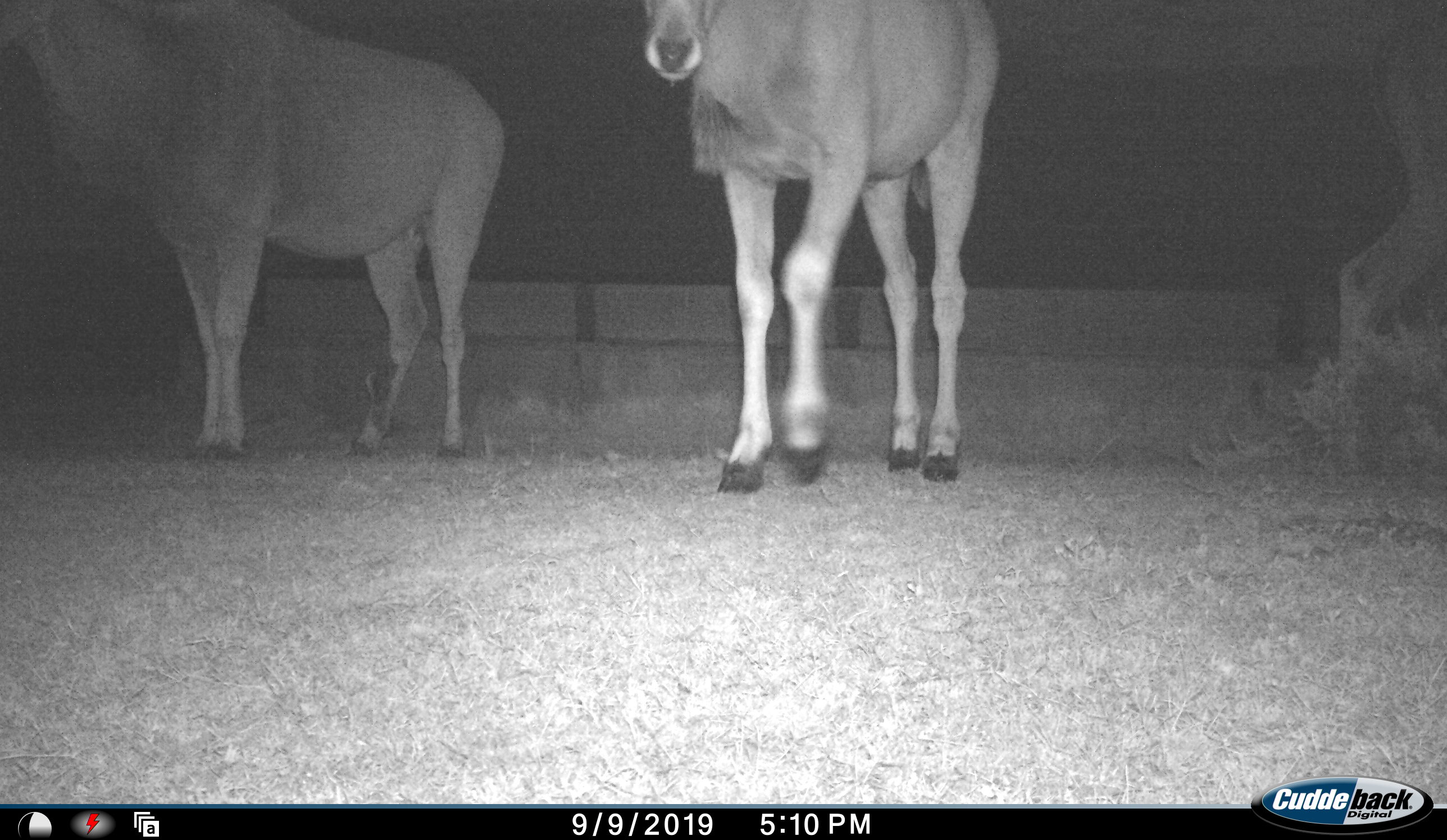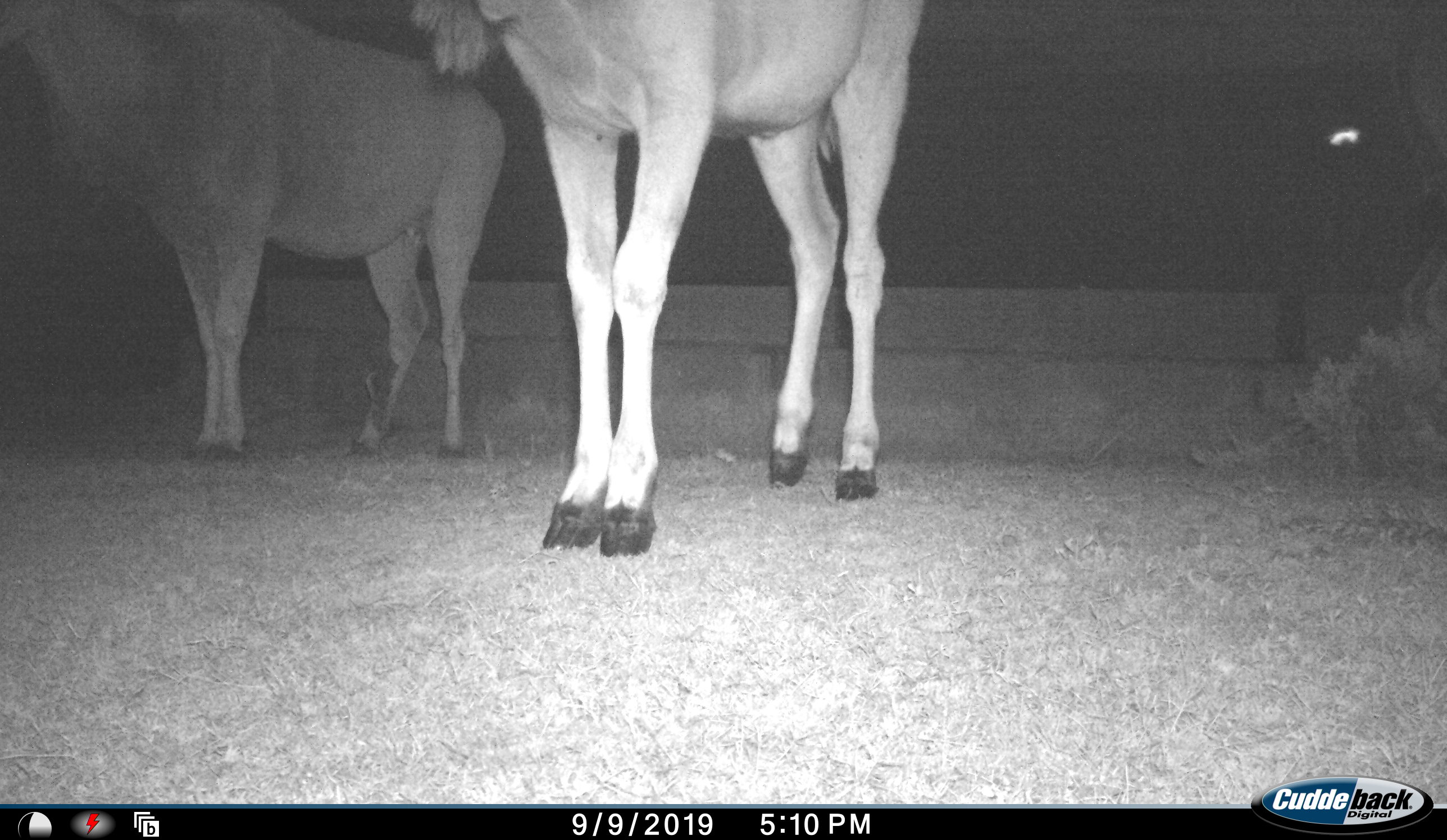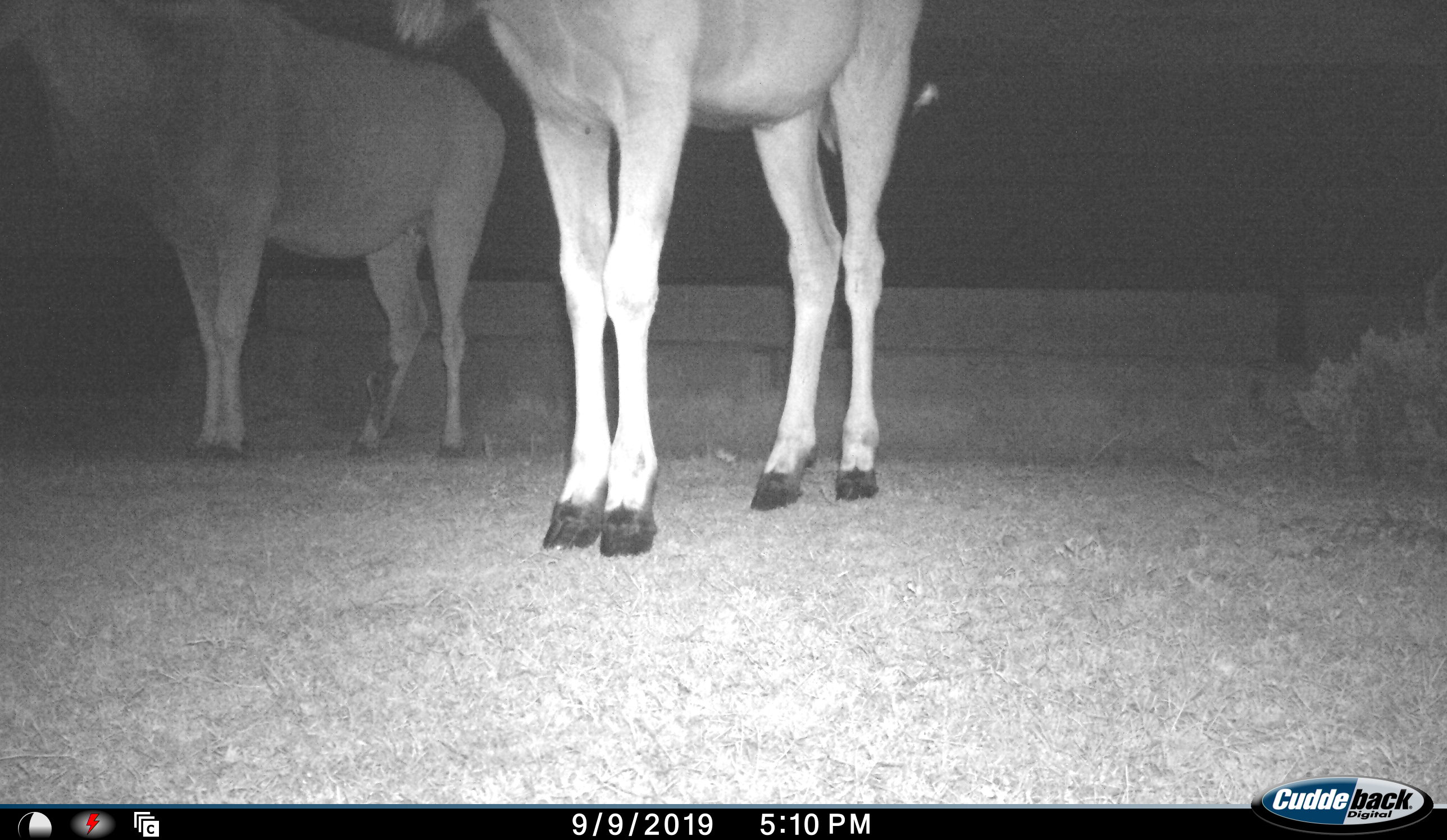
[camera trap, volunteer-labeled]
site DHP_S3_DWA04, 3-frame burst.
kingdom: Animalia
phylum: Chordata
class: Mammalia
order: Artiodactyla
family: Bovidae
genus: Tragelaphus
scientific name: Tragelaphus oryx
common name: eland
Eland (Tragelaphus oryx), count 3. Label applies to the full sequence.